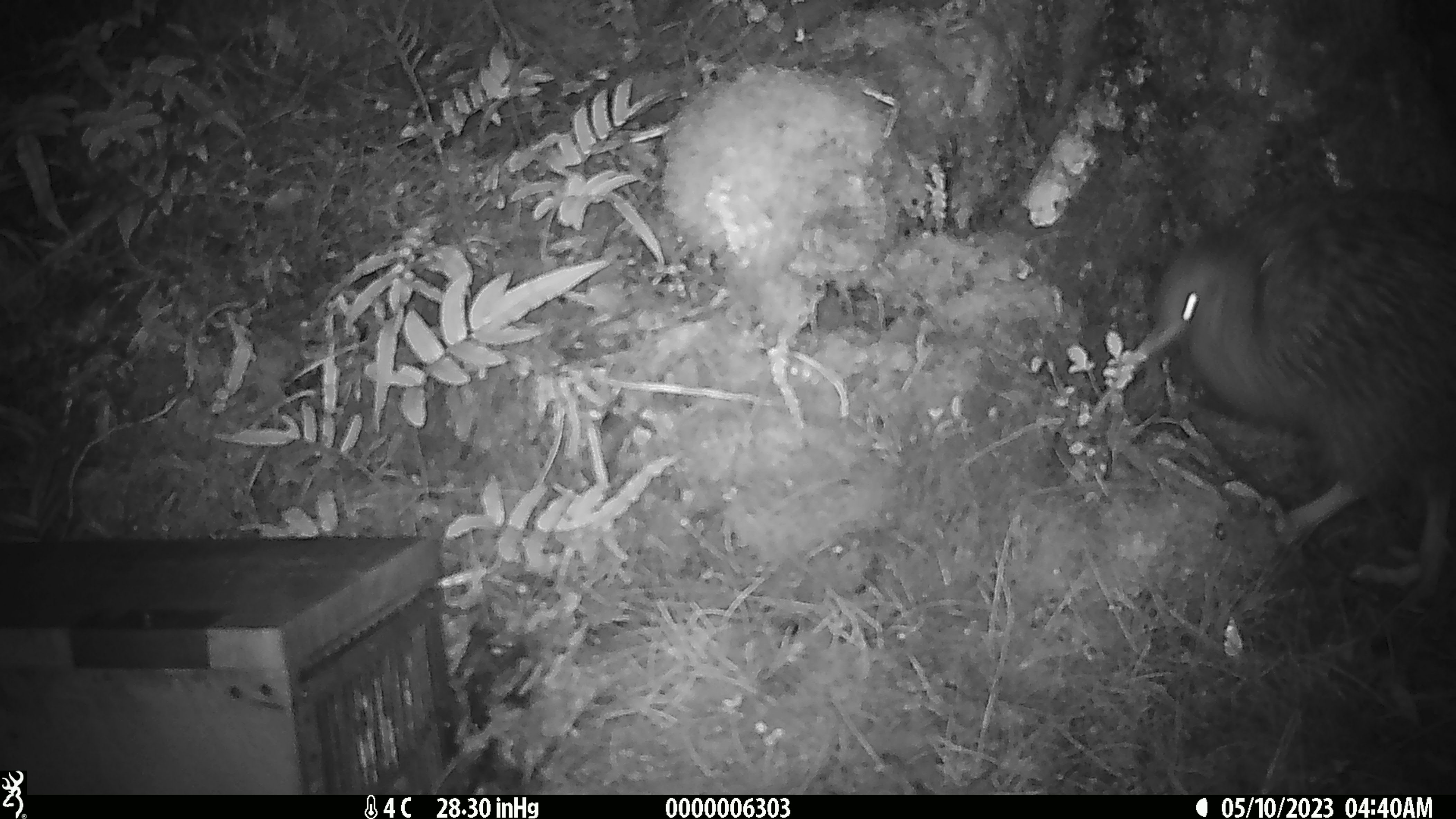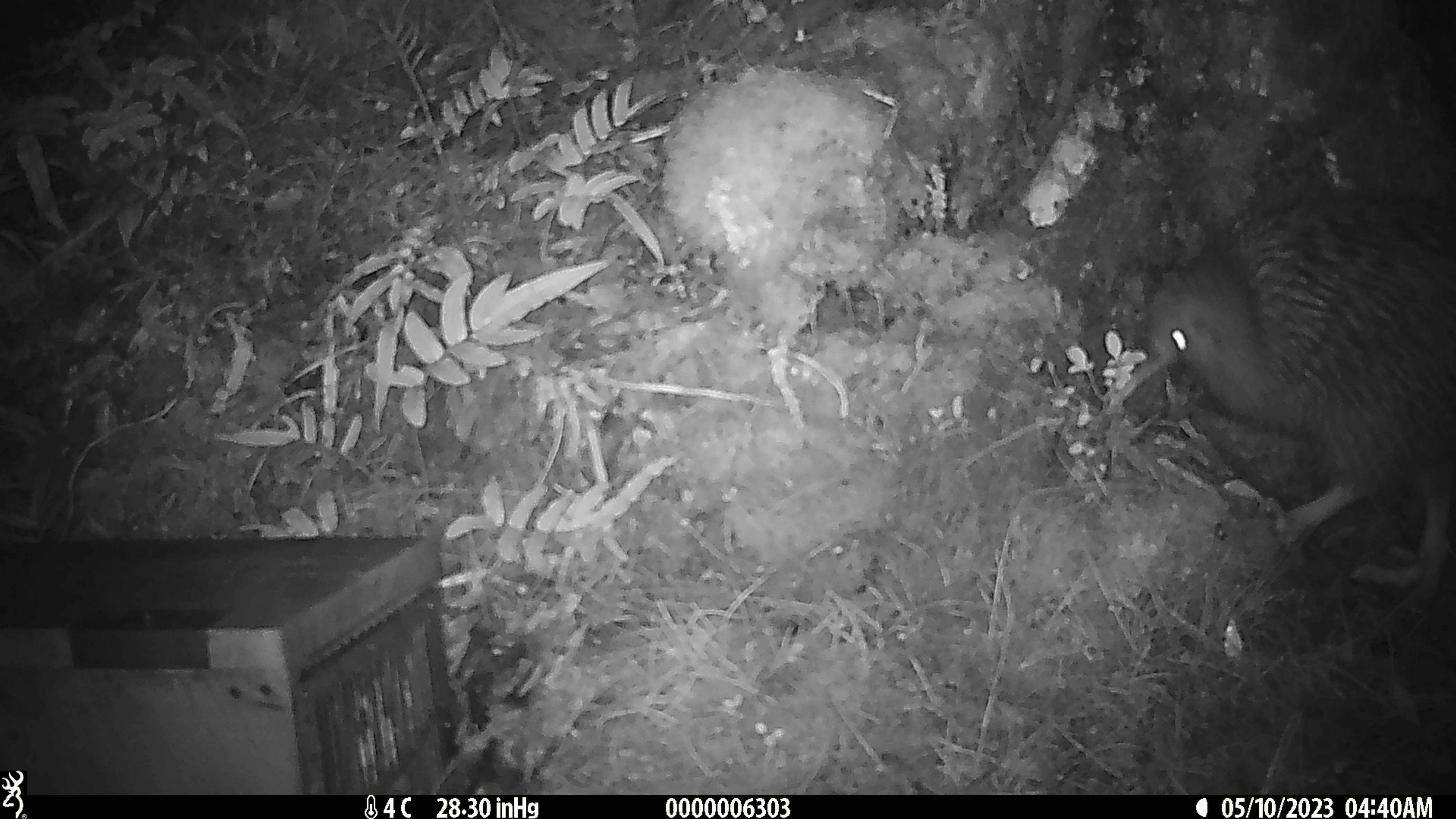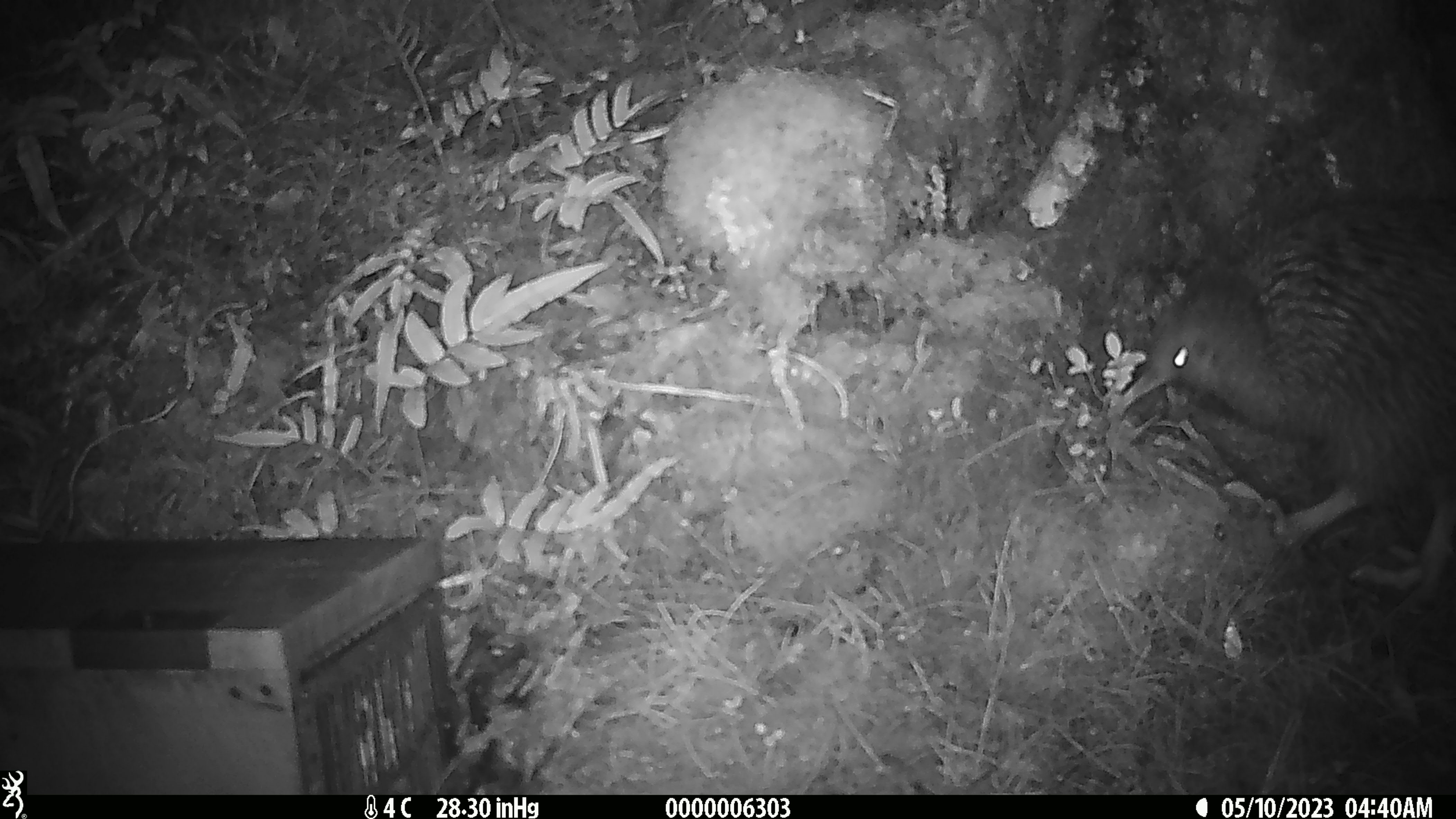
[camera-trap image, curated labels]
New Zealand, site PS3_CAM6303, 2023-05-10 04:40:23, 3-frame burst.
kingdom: Animalia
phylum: Chordata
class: Aves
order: Apterygiformes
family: Apterygidae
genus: Apteryx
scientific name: Apteryx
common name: kiwi